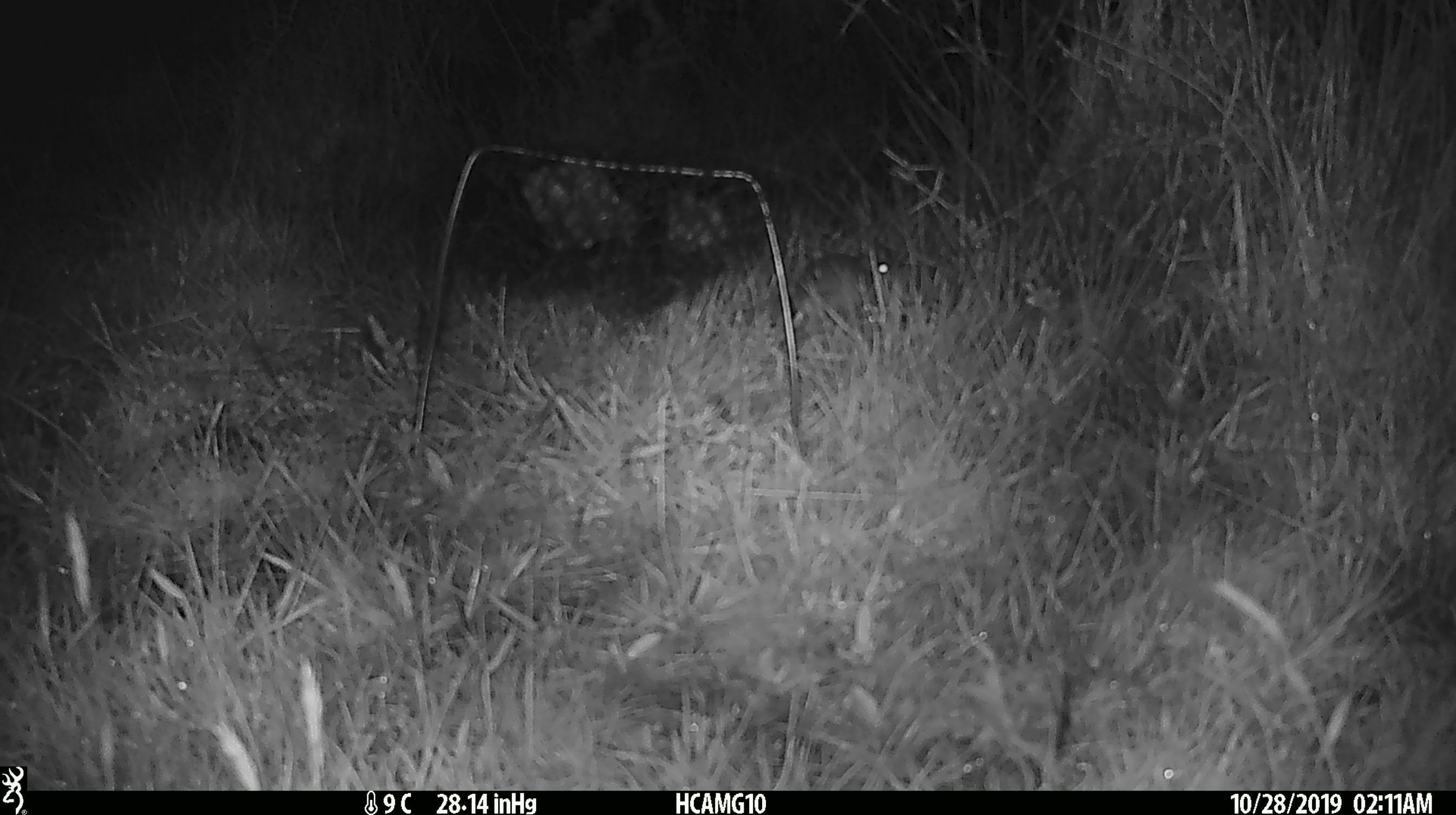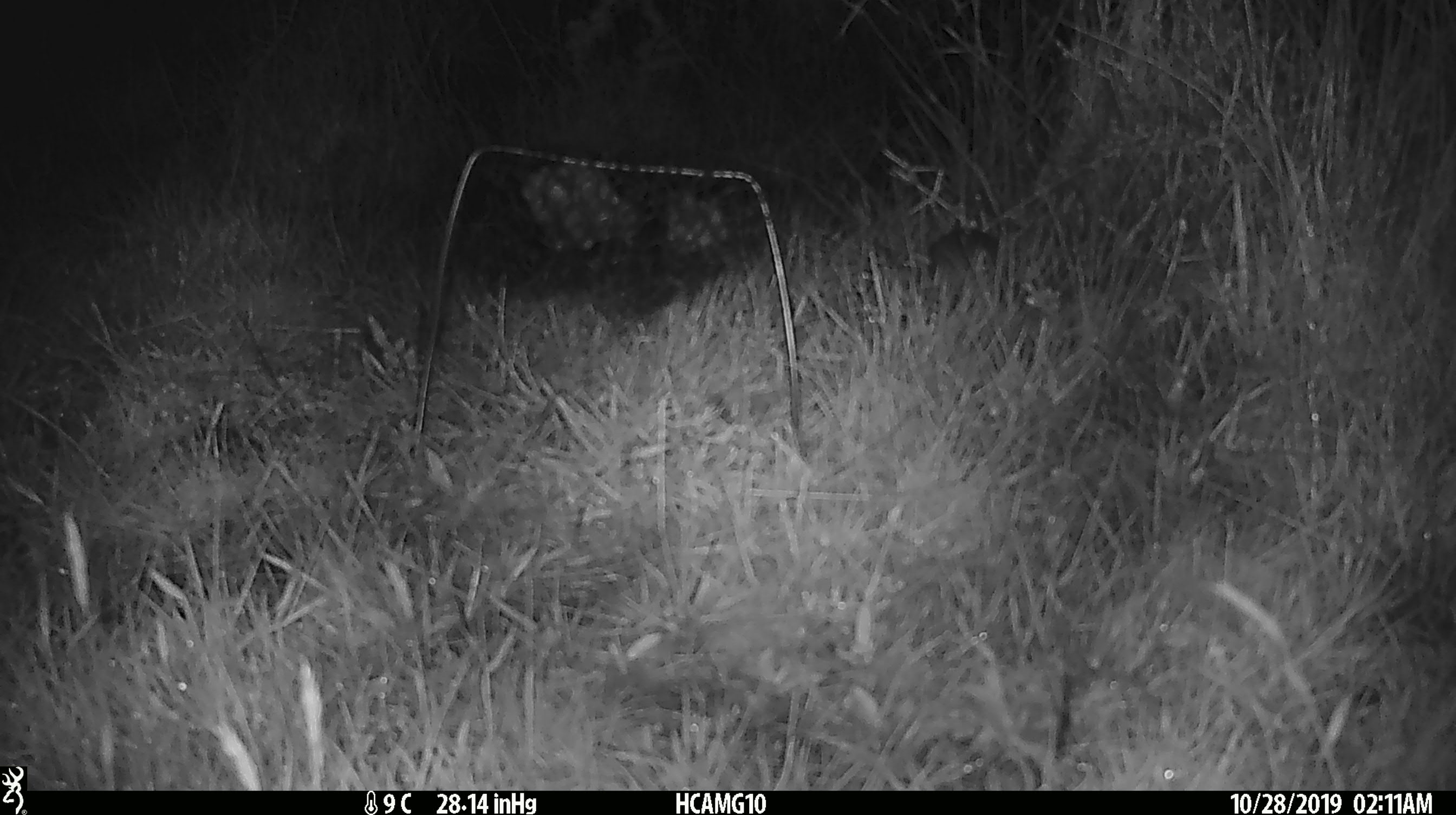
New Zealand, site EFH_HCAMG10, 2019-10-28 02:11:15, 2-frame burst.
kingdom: Animalia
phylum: Chordata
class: Mammalia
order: Rodentia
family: Muridae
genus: Mus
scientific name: Mus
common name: mouse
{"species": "mouse (Mus)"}